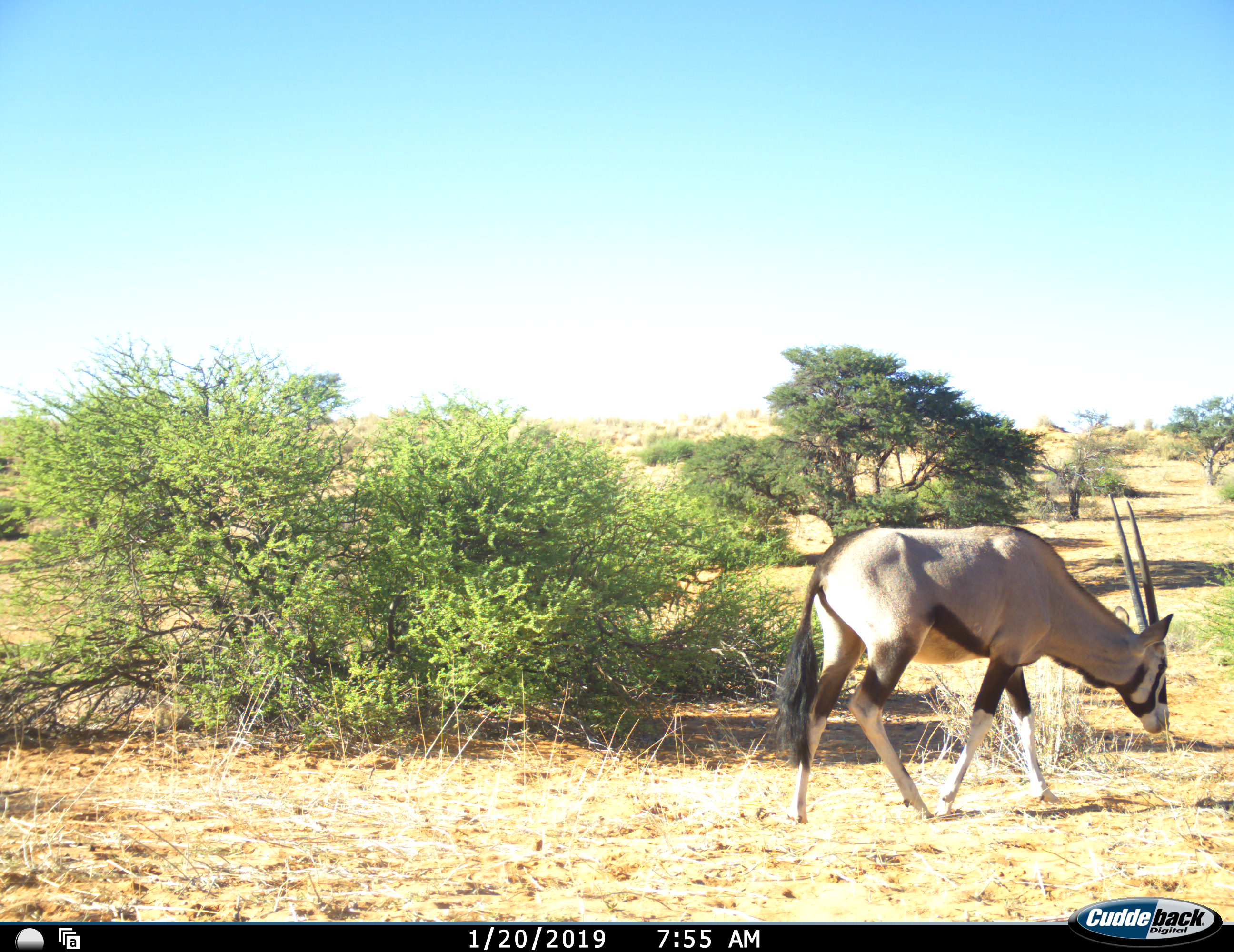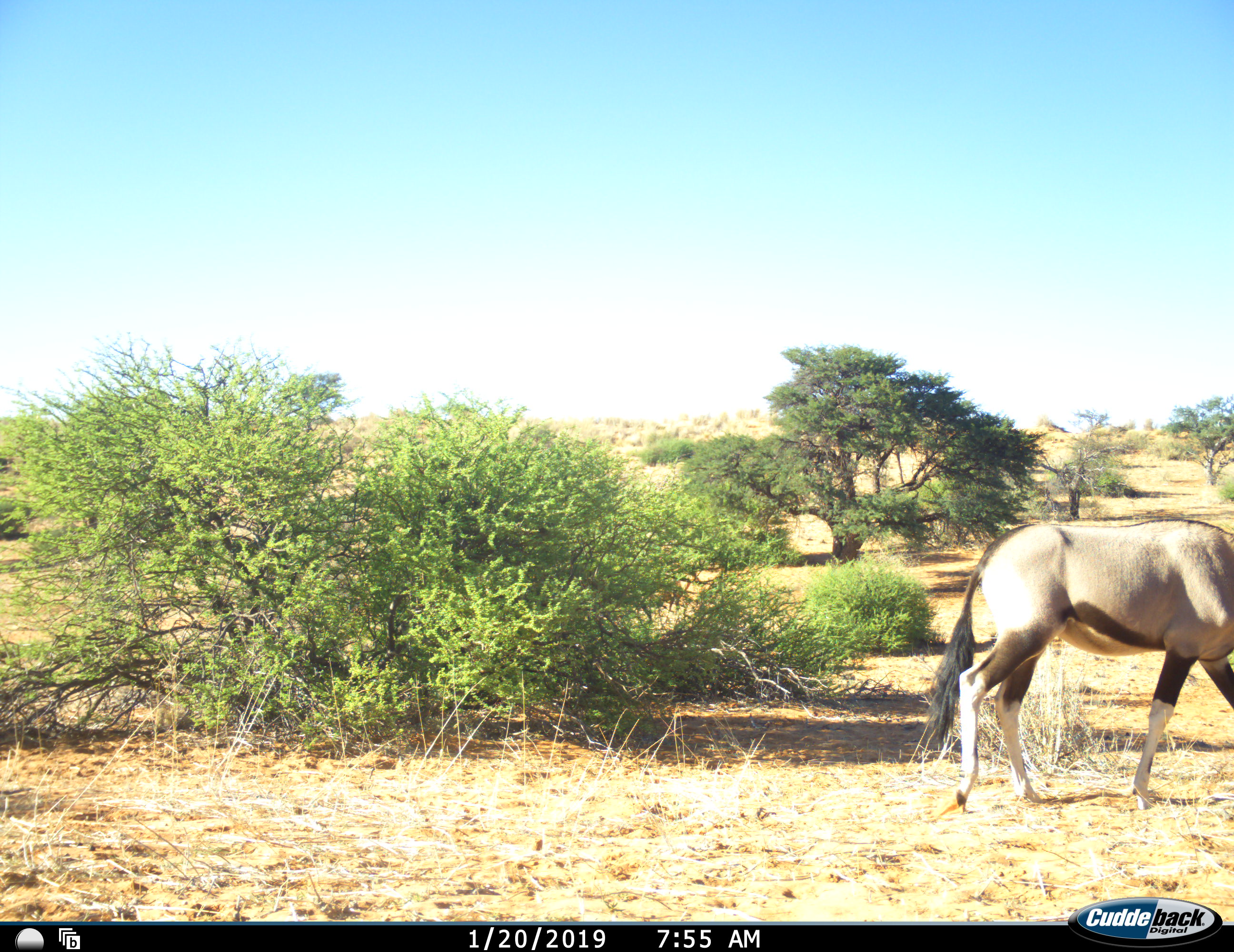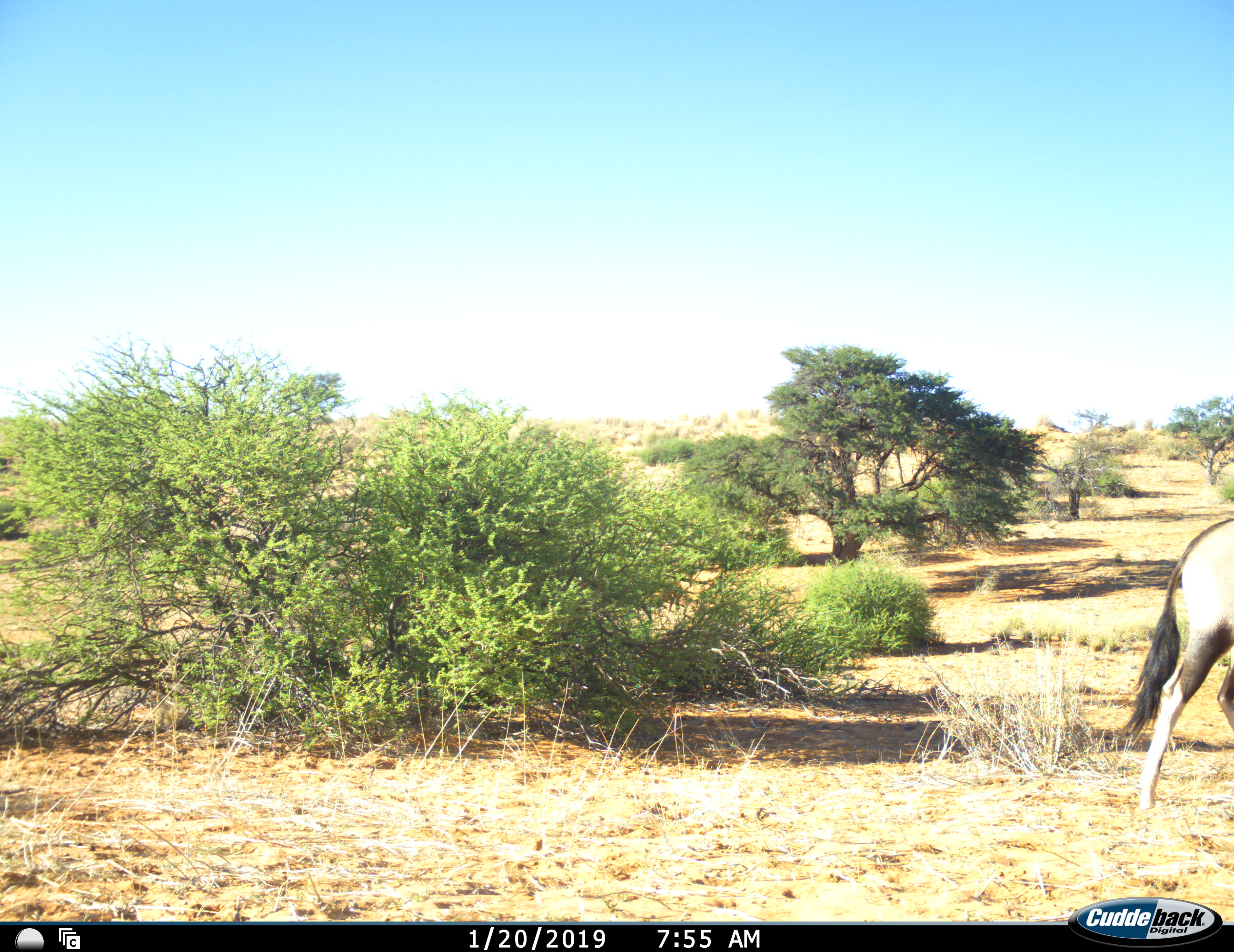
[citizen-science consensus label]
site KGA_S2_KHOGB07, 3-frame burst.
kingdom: Animalia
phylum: Chordata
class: Mammalia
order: Artiodactyla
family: Bovidae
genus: Oryx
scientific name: Oryx gazella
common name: gemsbok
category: oryx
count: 1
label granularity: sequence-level